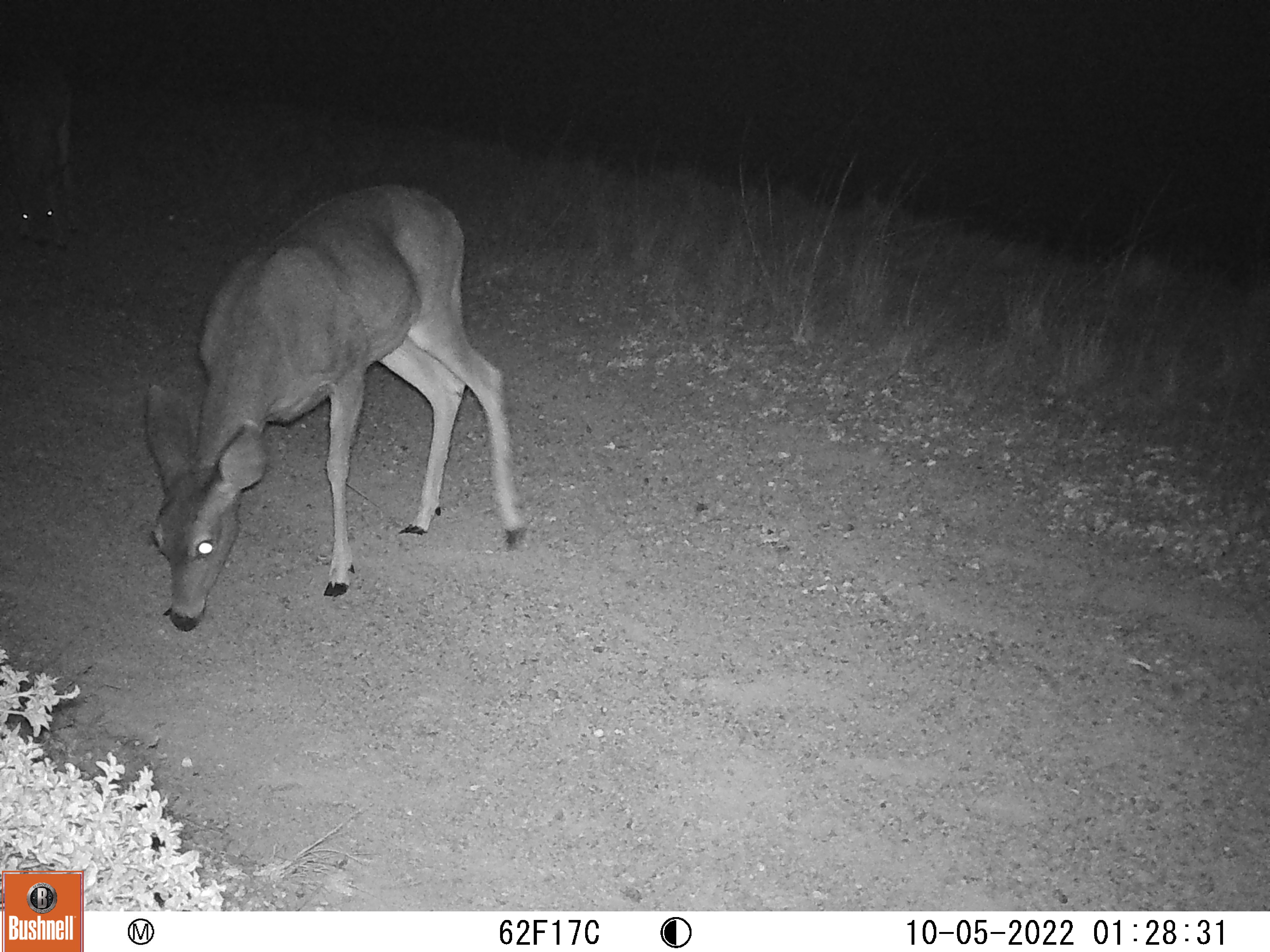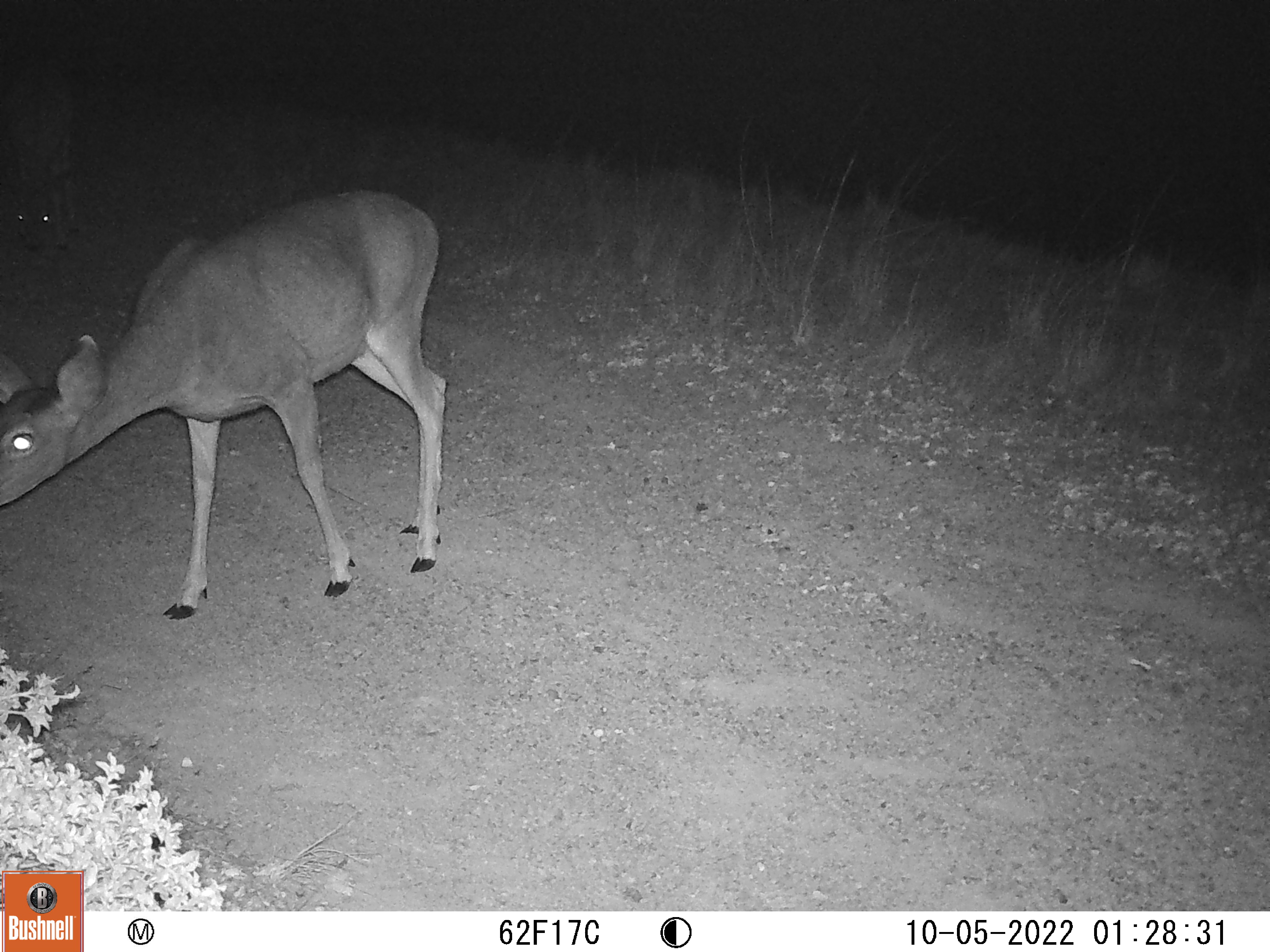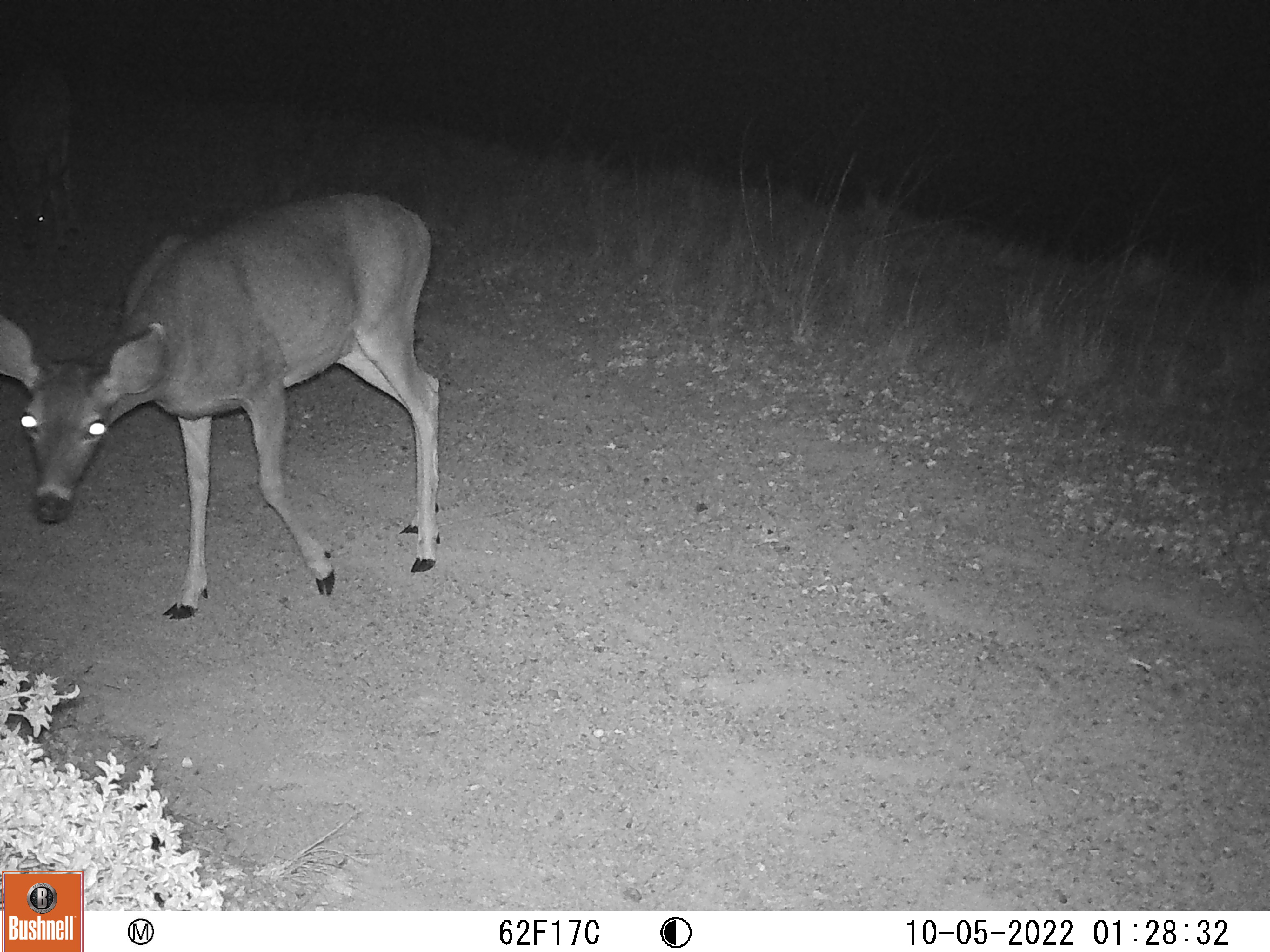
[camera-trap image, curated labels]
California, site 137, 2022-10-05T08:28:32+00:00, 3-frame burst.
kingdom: Animalia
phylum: Chordata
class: Mammalia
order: Artiodactyla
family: Cervidae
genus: Odocoileus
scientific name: Odocoileus hemionus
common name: mule deer